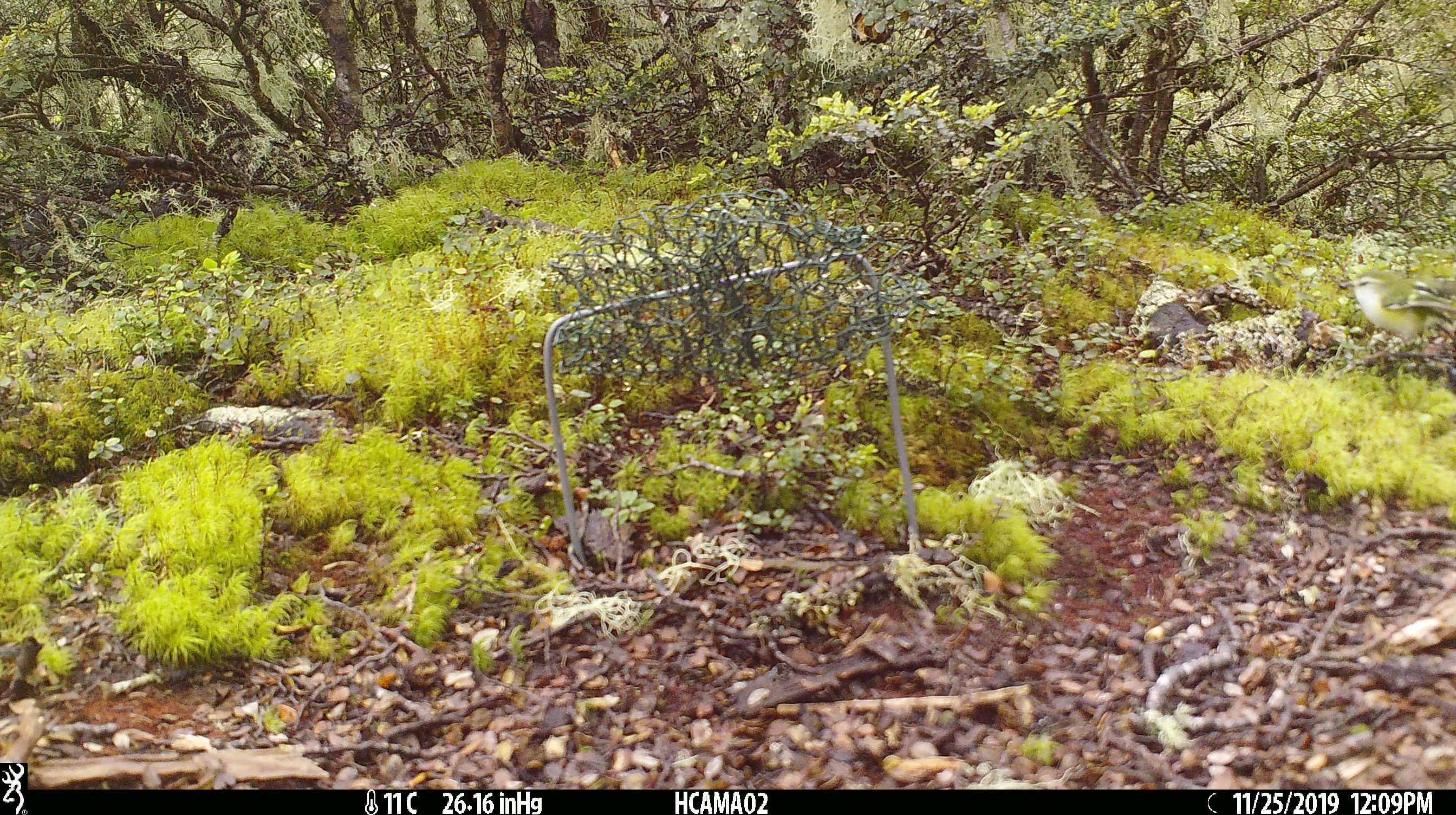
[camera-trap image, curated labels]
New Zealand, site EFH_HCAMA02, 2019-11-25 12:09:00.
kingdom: Animalia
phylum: Chordata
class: Aves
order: Passeriformes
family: Acanthisittidae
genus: Acanthisitta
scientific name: Acanthisitta chloris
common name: rifleman